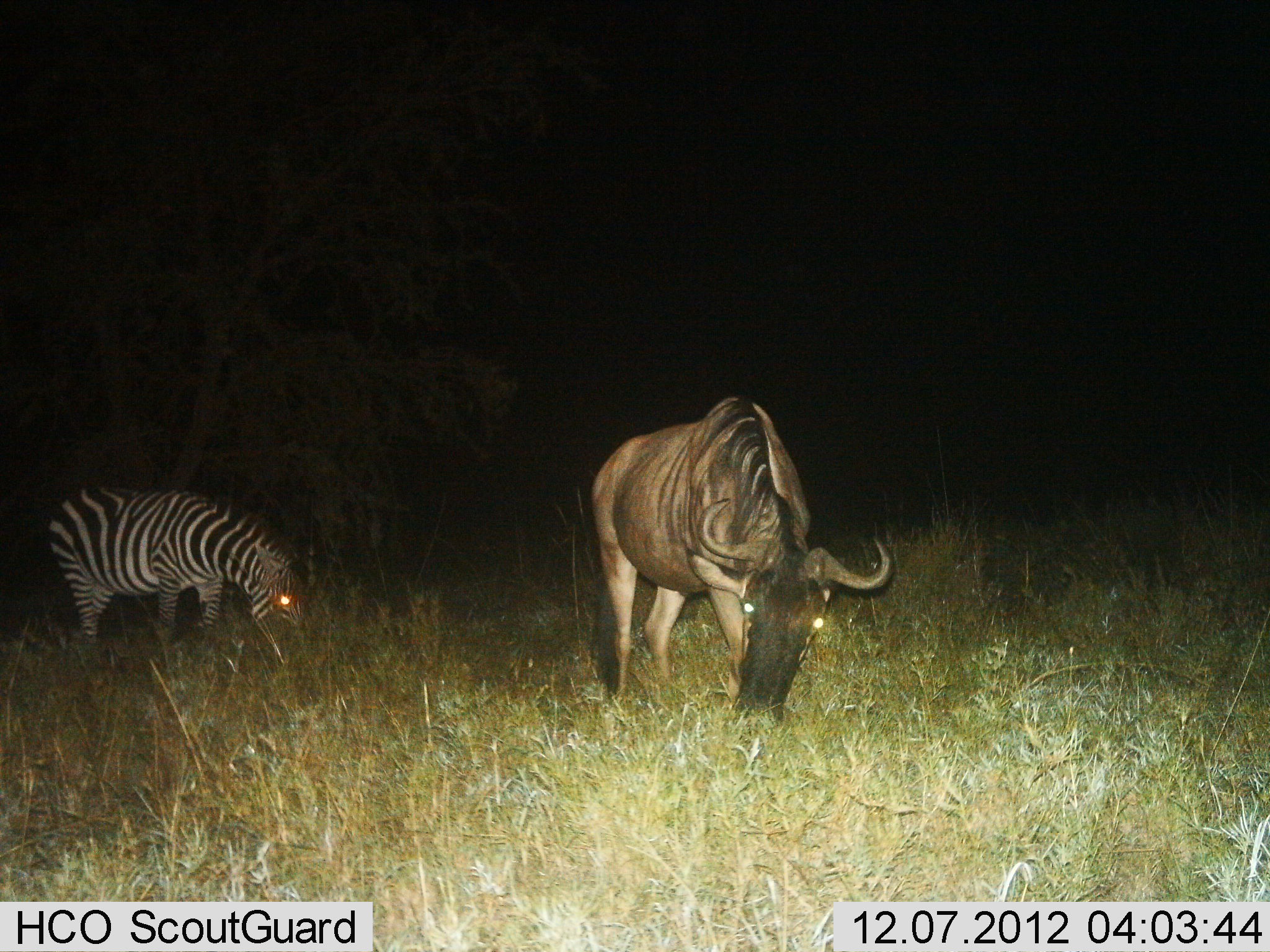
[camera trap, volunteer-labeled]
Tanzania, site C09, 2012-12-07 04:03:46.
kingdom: Animalia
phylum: Chordata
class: Mammalia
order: Artiodactyla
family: Bovidae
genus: Connochaetes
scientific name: Connochaetes taurinus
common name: blue wildebeest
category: wildebeest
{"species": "wildebeest (blue wildebeest) (Connochaetes taurinus)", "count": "1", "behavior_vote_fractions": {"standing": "18%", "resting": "0%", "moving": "0%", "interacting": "0%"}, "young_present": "0%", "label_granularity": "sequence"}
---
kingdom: Animalia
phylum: Chordata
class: Mammalia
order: Perissodactyla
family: Equidae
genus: Equus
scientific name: Equus quagga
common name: plains zebra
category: zebra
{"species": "zebra (plains zebra) (Equus quagga)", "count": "1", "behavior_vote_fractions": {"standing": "20%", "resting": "0%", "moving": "0%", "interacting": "0%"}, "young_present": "0%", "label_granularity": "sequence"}